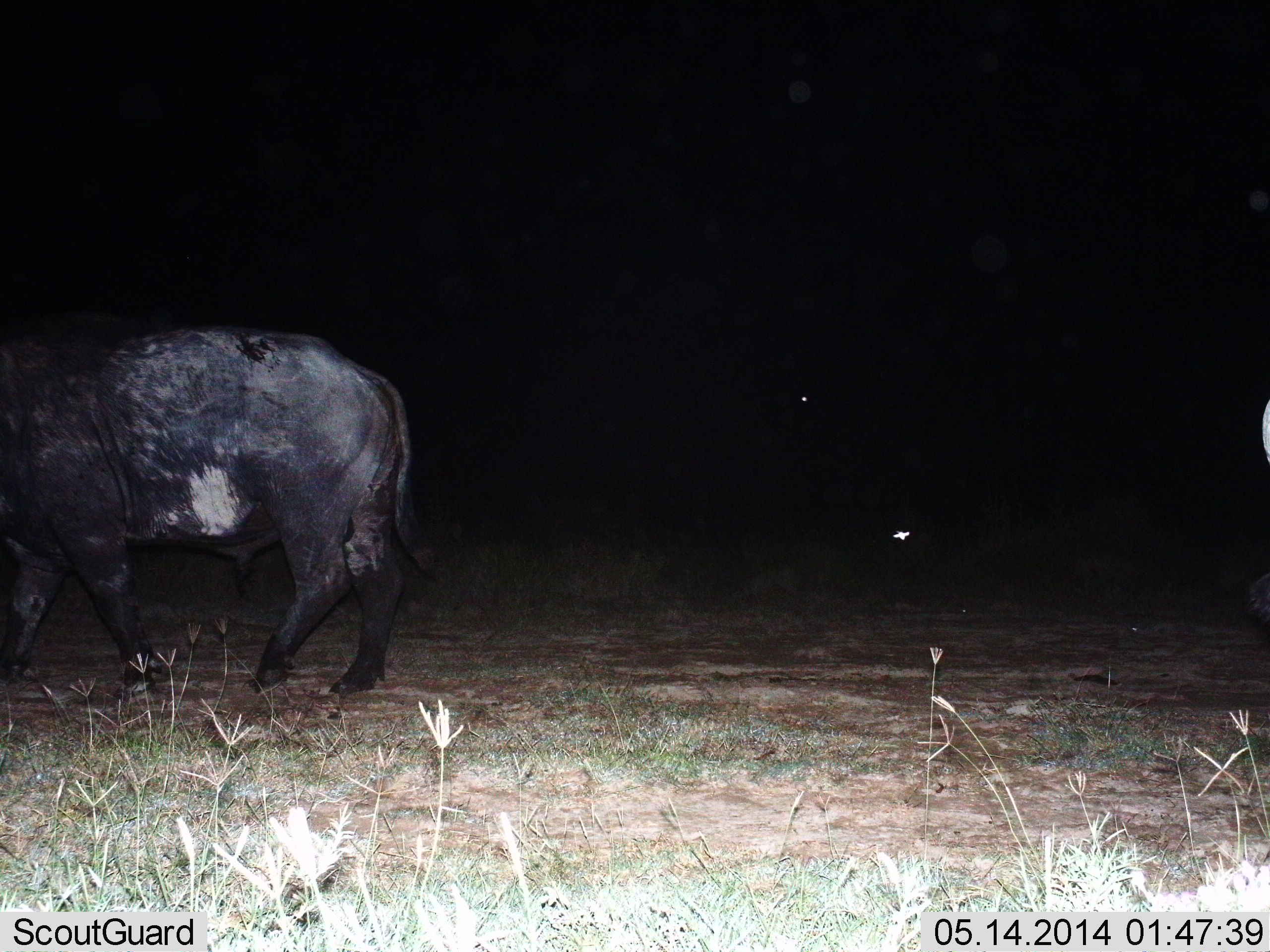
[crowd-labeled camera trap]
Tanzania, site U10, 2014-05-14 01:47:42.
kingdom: Animalia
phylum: Chordata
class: Mammalia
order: Artiodactyla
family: Bovidae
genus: Syncerus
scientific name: Syncerus caffer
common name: cape buffalo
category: buffalo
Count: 1.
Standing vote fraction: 30%.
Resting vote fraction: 0%.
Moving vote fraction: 70%.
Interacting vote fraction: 0%.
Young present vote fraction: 0%.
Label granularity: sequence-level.